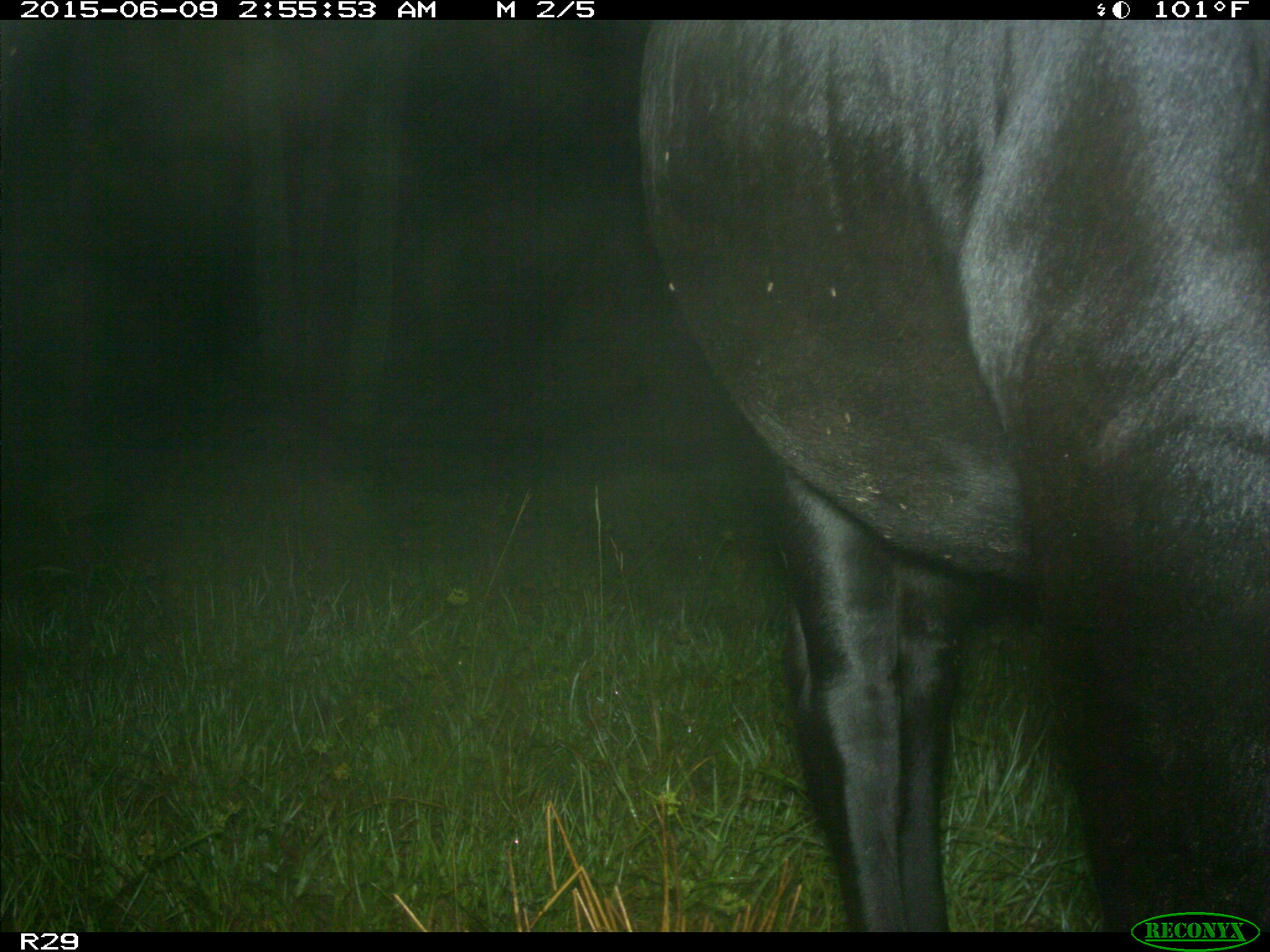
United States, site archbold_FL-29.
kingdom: Animalia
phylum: Chordata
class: Mammalia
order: Artiodactyla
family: Bovidae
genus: Bos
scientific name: Bos taurus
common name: domestic cow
Bos taurus (domestic cow).